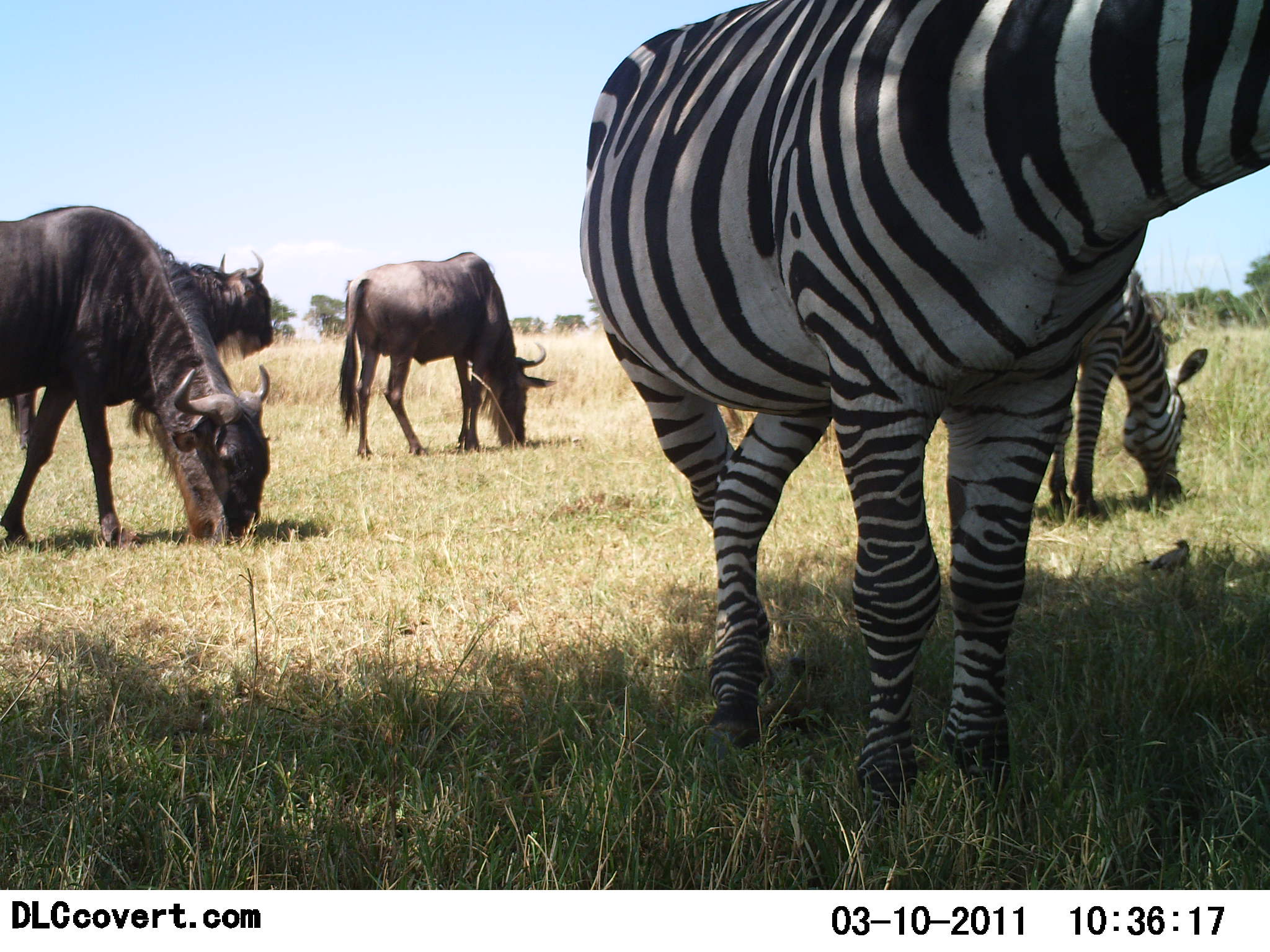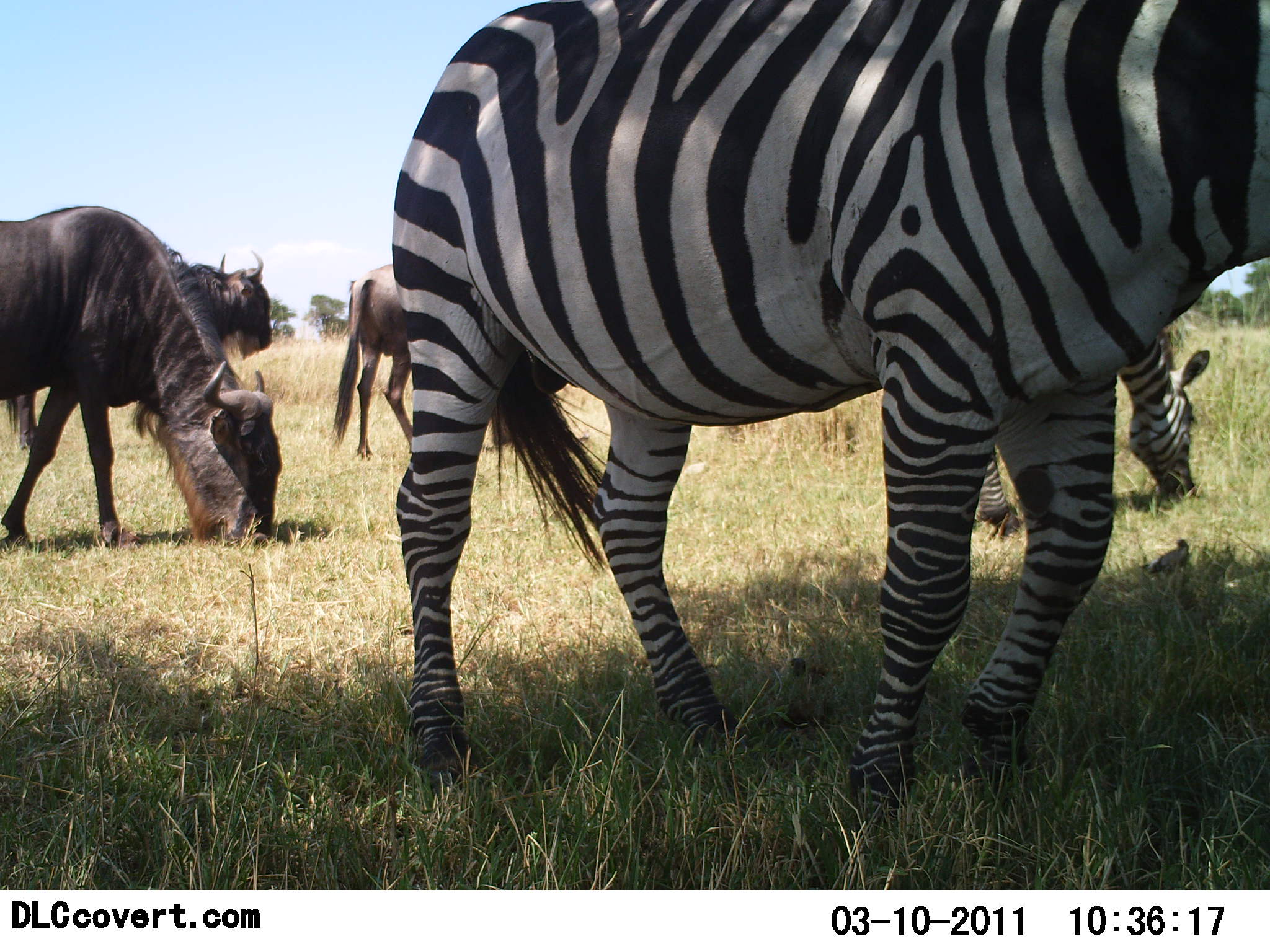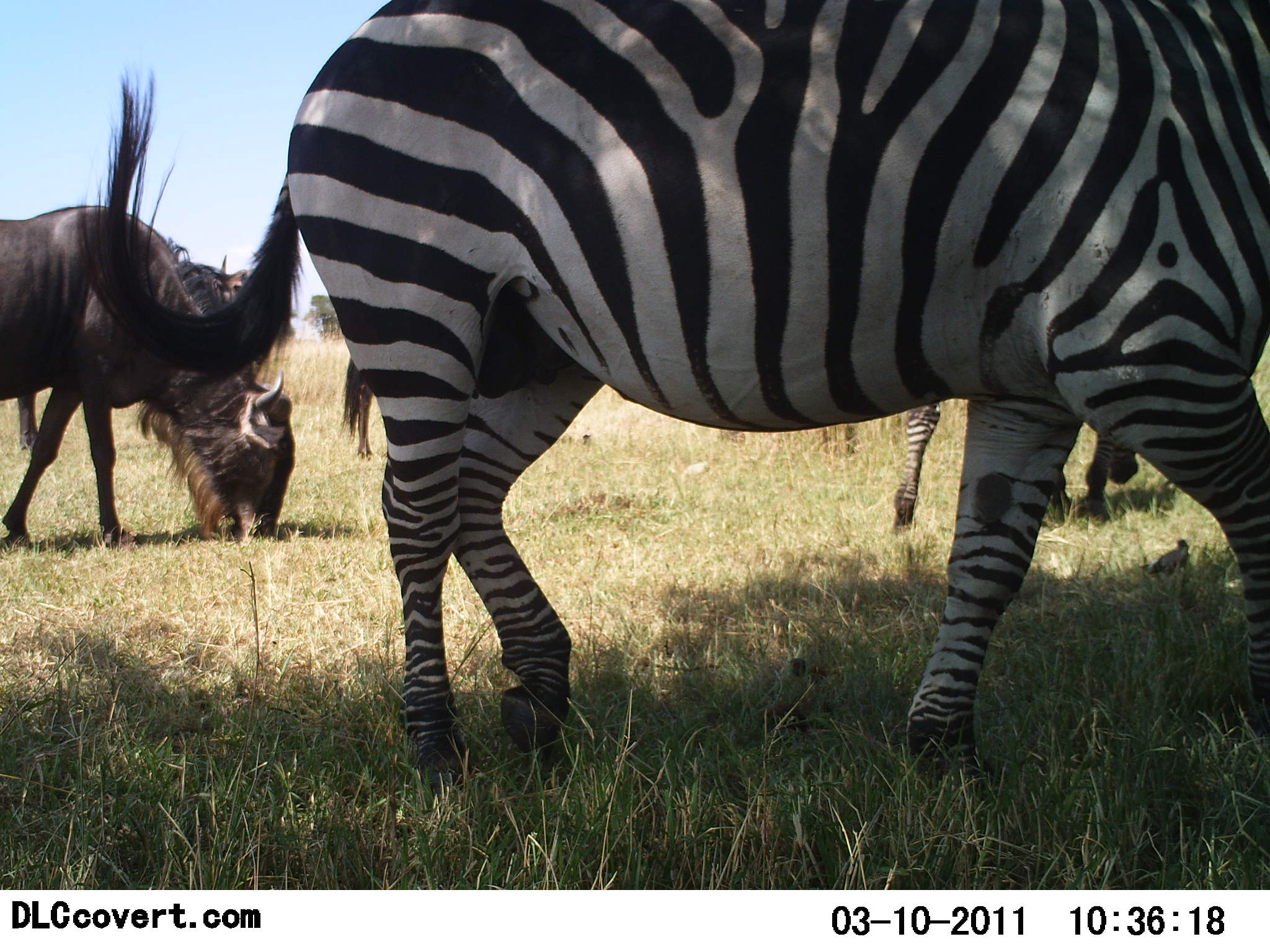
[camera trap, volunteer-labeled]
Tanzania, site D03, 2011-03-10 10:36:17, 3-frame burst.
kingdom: Animalia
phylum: Chordata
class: Mammalia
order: Artiodactyla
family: Bovidae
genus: Connochaetes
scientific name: Connochaetes taurinus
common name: blue wildebeest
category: wildebeest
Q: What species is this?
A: Wildebeest (blue wildebeest) (Connochaetes taurinus).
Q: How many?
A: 3.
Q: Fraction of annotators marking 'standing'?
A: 30%.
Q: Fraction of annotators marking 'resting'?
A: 0%.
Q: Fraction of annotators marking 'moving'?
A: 10%.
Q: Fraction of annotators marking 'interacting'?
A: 0%.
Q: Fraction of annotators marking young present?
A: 0%.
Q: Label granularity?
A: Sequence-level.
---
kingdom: Animalia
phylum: Chordata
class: Mammalia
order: Perissodactyla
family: Equidae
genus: Equus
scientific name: Equus quagga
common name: plains zebra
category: zebra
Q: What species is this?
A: Zebra (plains zebra) (Equus quagga).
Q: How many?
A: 2.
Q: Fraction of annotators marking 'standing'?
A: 40%.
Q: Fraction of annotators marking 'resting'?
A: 0%.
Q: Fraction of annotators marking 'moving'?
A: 40%.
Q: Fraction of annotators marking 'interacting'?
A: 0%.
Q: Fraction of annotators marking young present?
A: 0%.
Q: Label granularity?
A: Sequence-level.